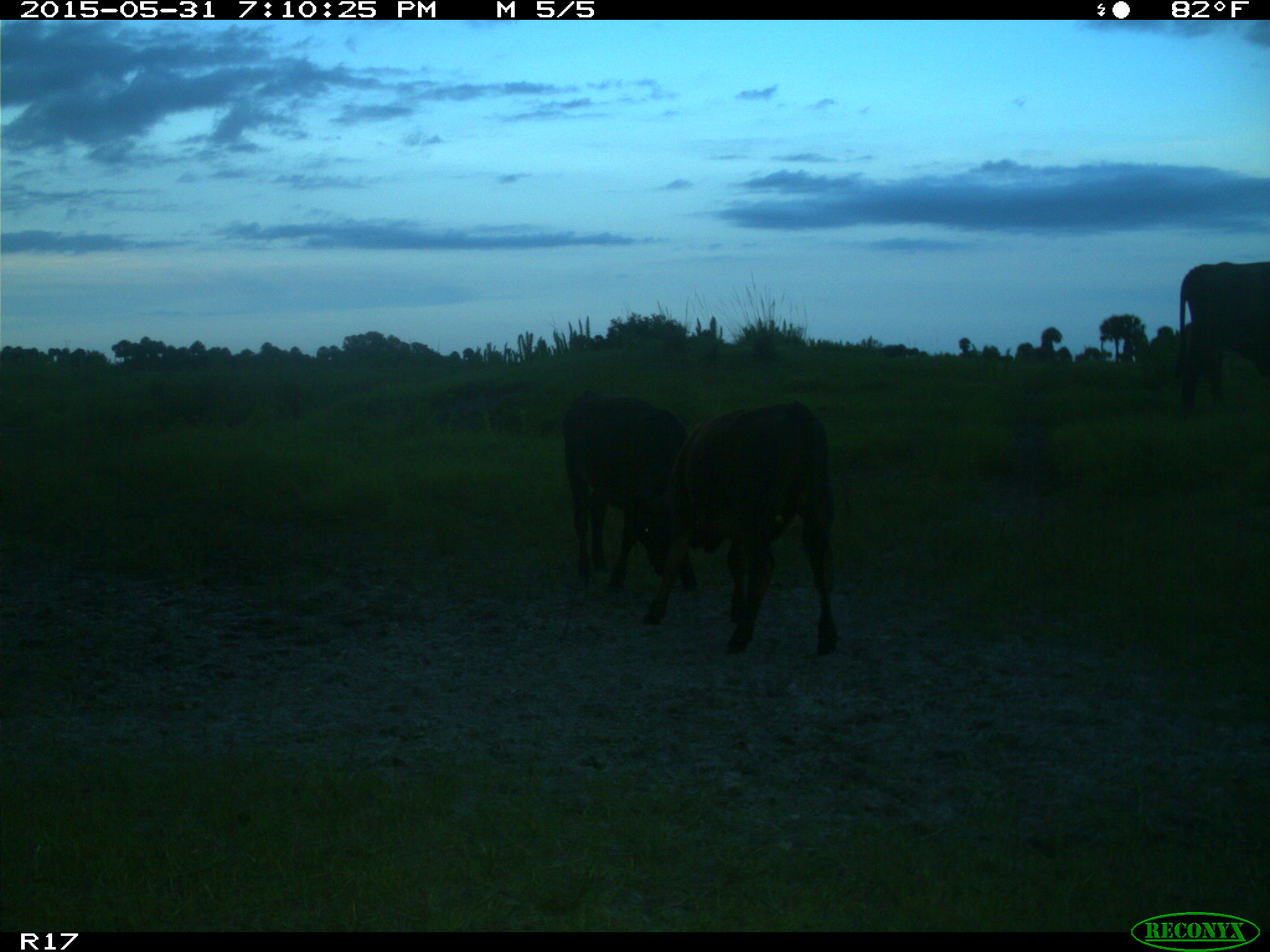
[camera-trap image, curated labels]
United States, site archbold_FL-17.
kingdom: Animalia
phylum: Chordata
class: Mammalia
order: Artiodactyla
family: Bovidae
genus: Bos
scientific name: Bos taurus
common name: domestic cow